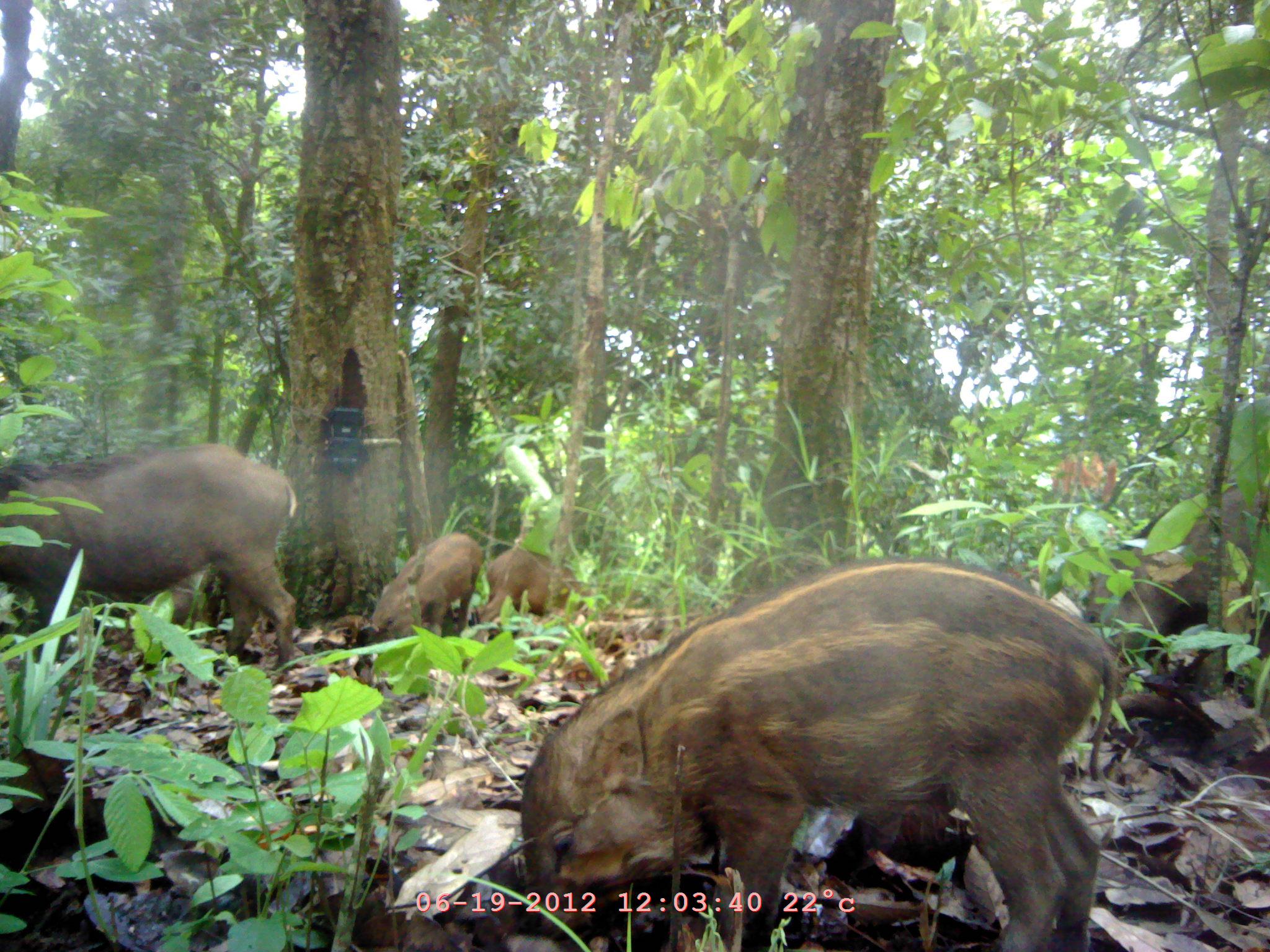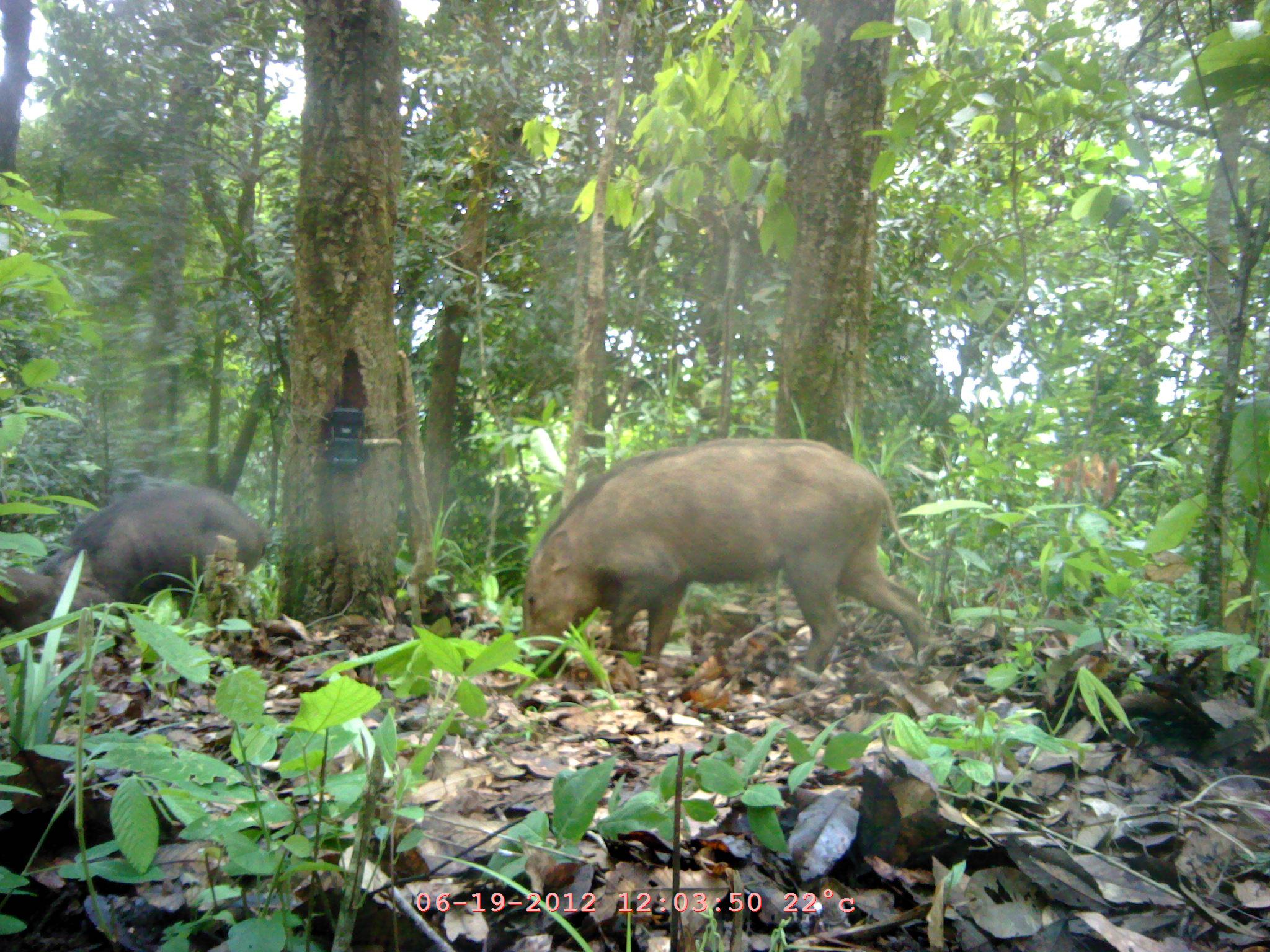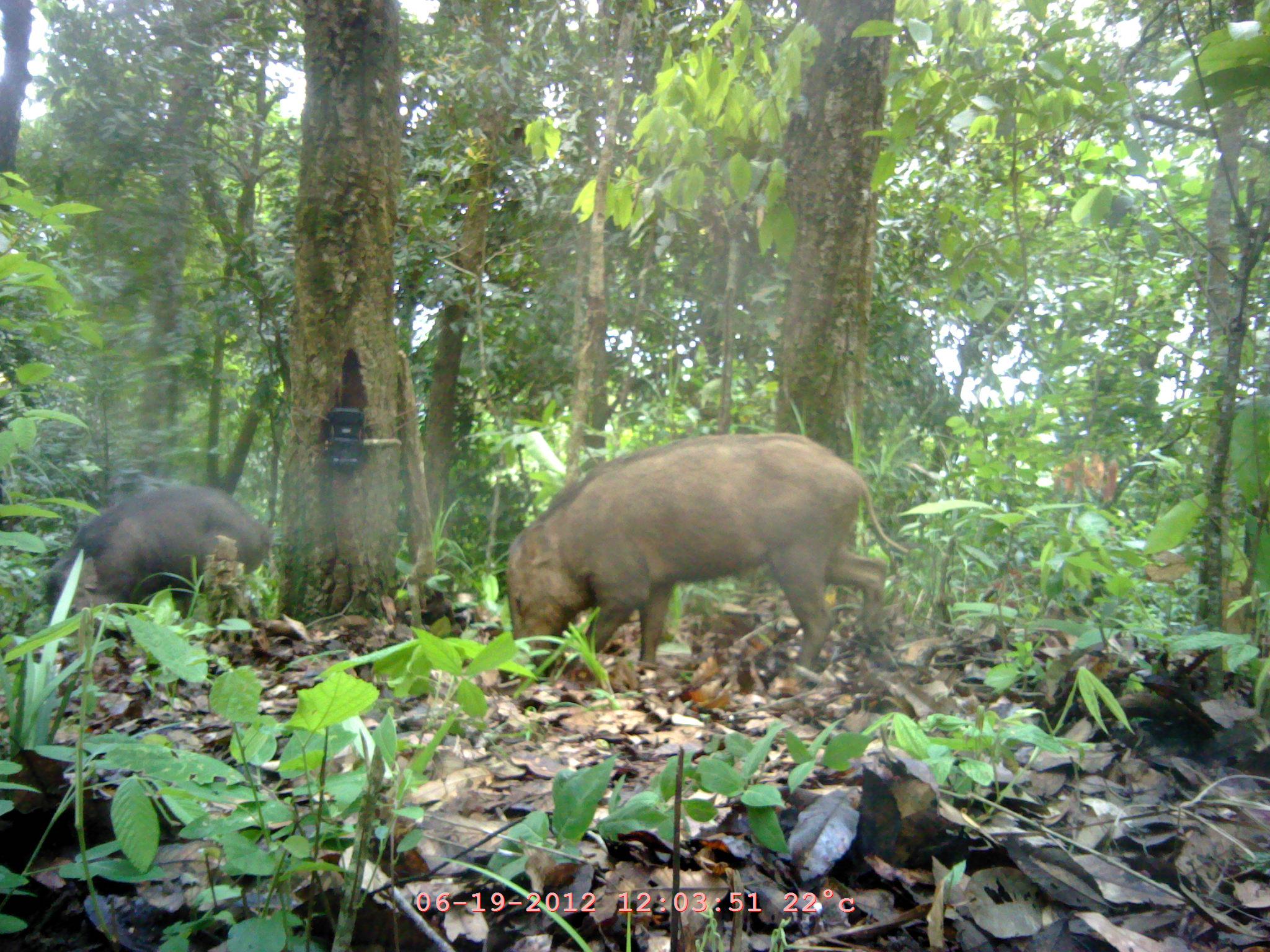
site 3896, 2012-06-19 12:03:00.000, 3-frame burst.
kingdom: Animalia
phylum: Chordata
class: Mammalia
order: Artiodactyla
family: Suidae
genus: Sus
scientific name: Sus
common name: pigs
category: sus sp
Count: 4.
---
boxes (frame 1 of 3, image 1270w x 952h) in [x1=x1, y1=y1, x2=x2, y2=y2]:
sus sp: [x1=520, y1=554, x2=1118, y2=952]; [x1=0, y1=444, x2=298, y2=672]; [x1=1078, y1=477, x2=1267, y2=664]; [x1=370, y1=532, x2=478, y2=641]; [x1=488, y1=546, x2=594, y2=630]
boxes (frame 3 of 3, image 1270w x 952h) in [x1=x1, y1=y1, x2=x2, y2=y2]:
sus sp: [x1=503, y1=431, x2=912, y2=698]; [x1=42, y1=482, x2=265, y2=642]